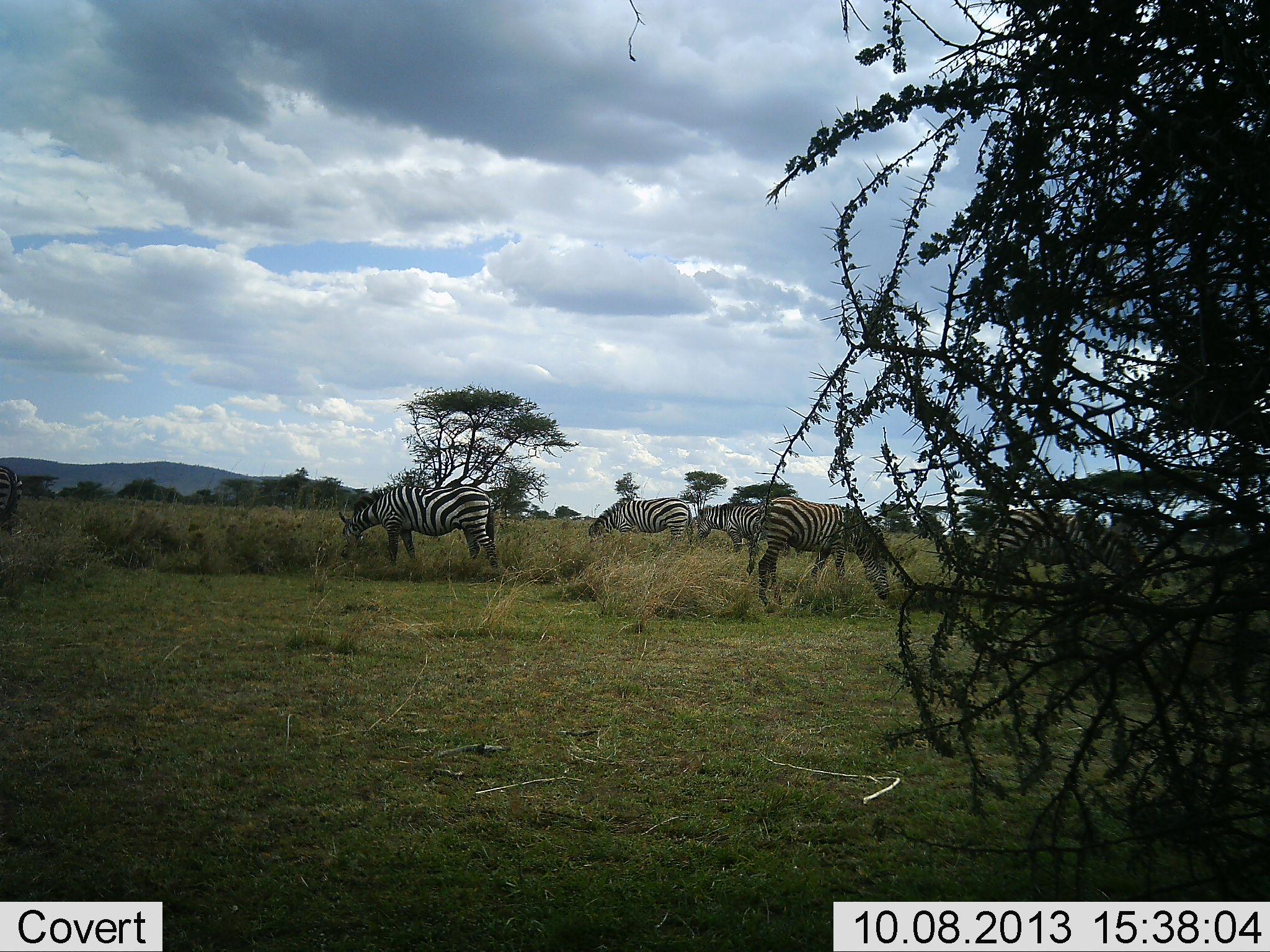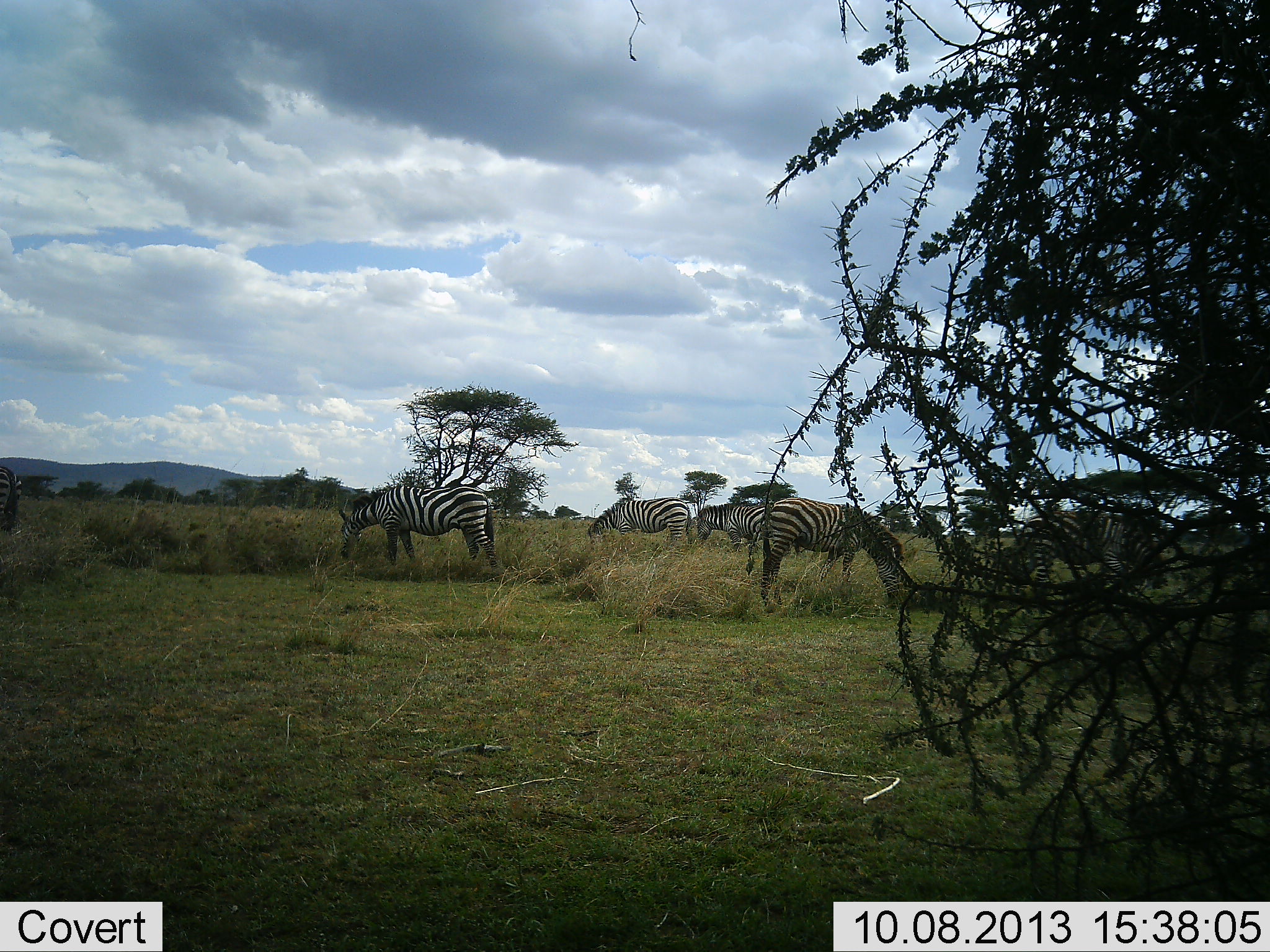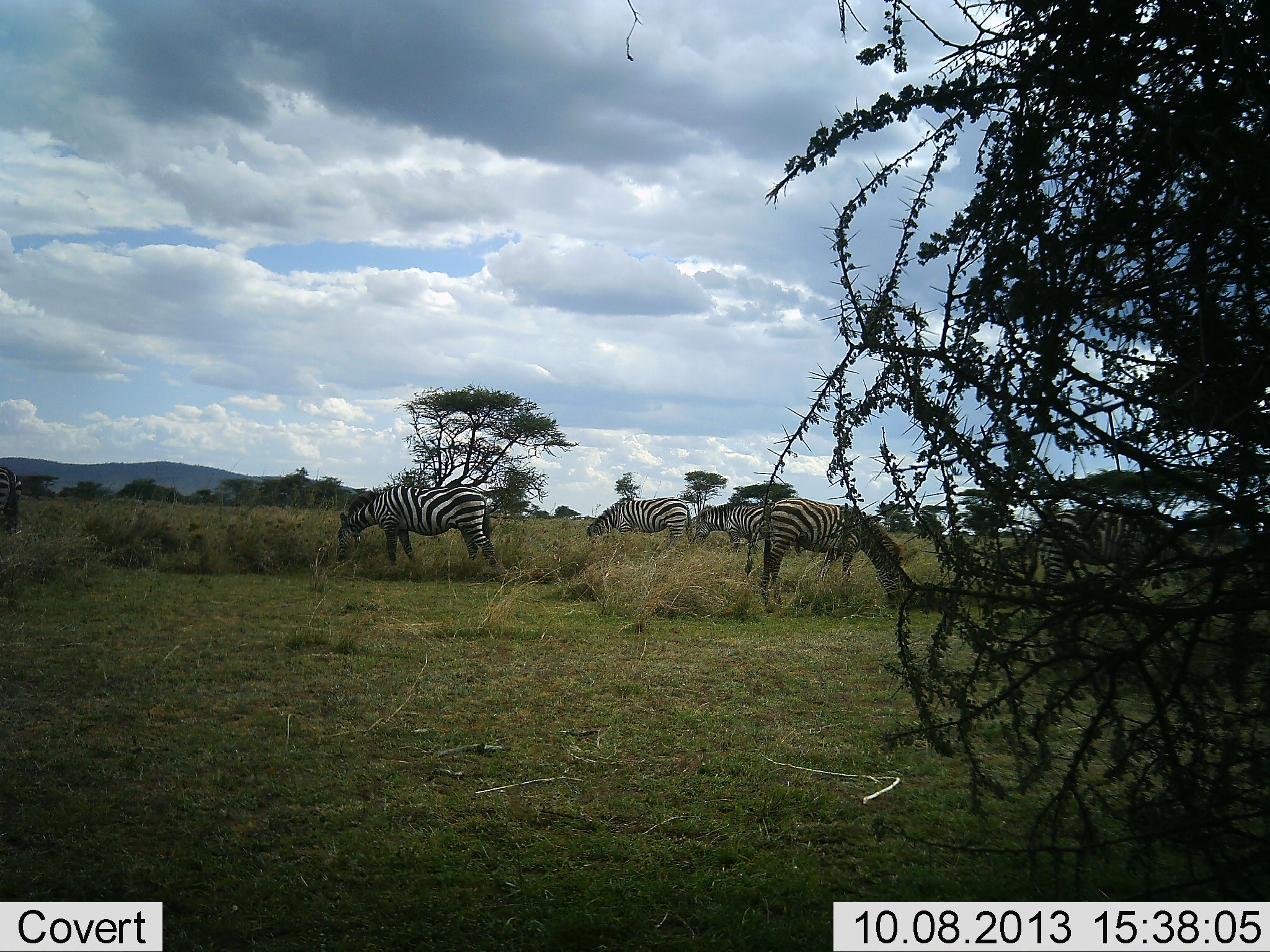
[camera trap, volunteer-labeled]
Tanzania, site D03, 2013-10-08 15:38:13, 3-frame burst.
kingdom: Animalia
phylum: Chordata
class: Mammalia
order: Perissodactyla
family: Equidae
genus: Equus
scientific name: Equus quagga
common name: plains zebra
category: zebra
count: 6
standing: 33%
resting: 0%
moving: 24%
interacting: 0%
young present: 0%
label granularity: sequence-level